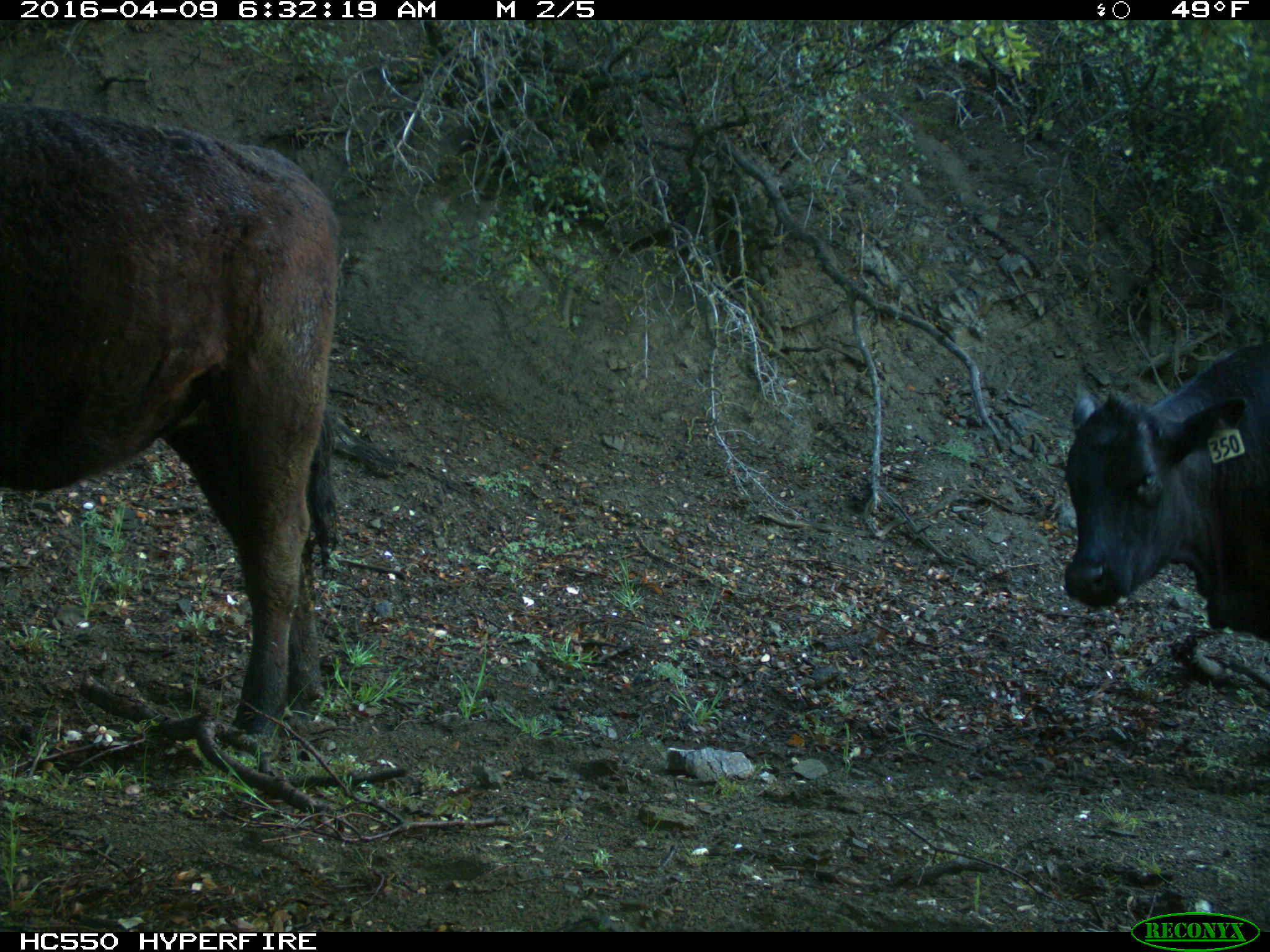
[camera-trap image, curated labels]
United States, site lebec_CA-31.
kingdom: Animalia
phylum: Chordata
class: Mammalia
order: Artiodactyla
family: Bovidae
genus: Bos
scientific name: Bos taurus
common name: domestic cow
Bos taurus (domestic cow).